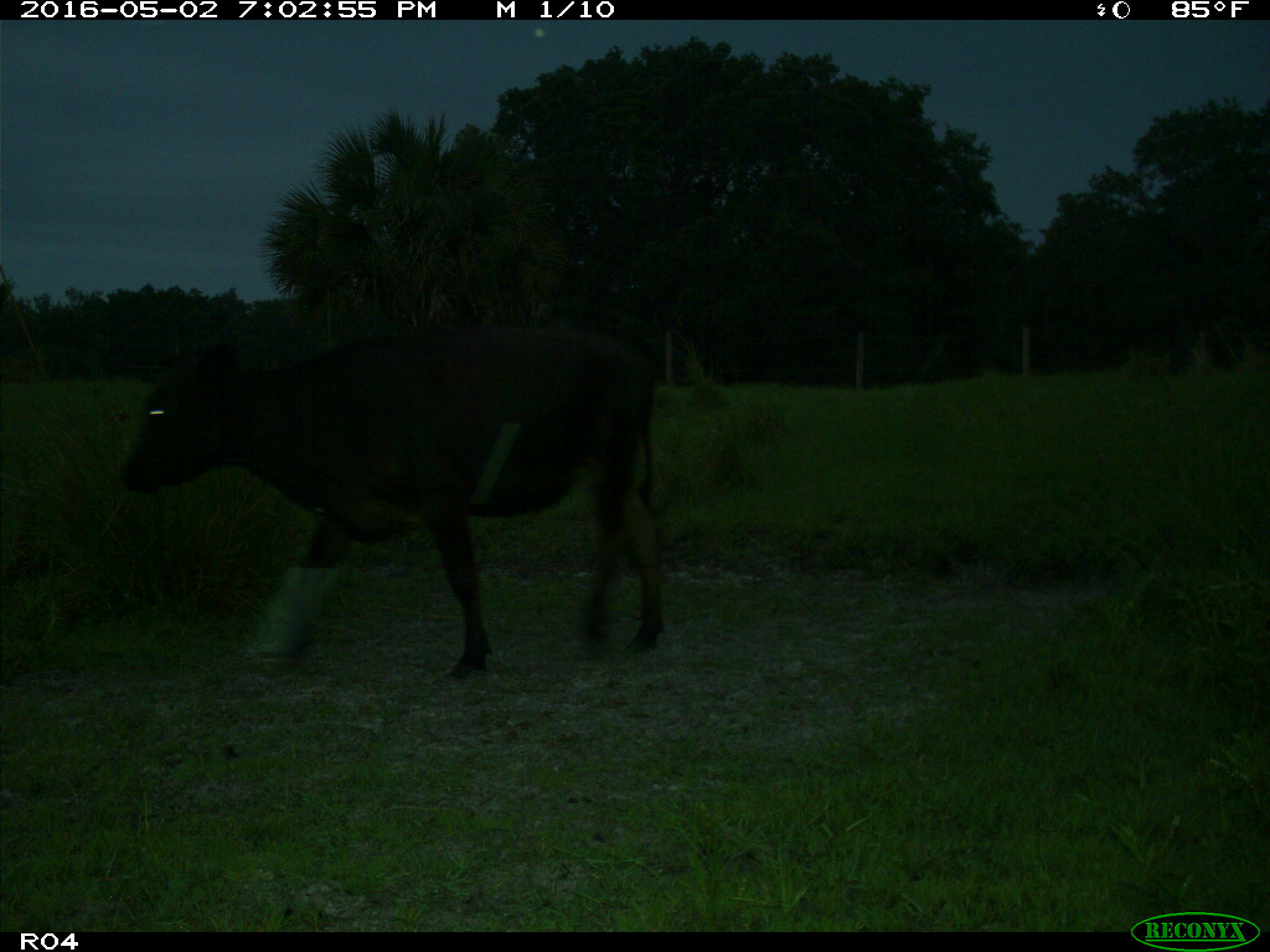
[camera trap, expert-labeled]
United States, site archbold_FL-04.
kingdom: Animalia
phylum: Chordata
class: Mammalia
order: Artiodactyla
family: Bovidae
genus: Bos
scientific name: Bos taurus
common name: domestic cow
Bos taurus (domestic cow).